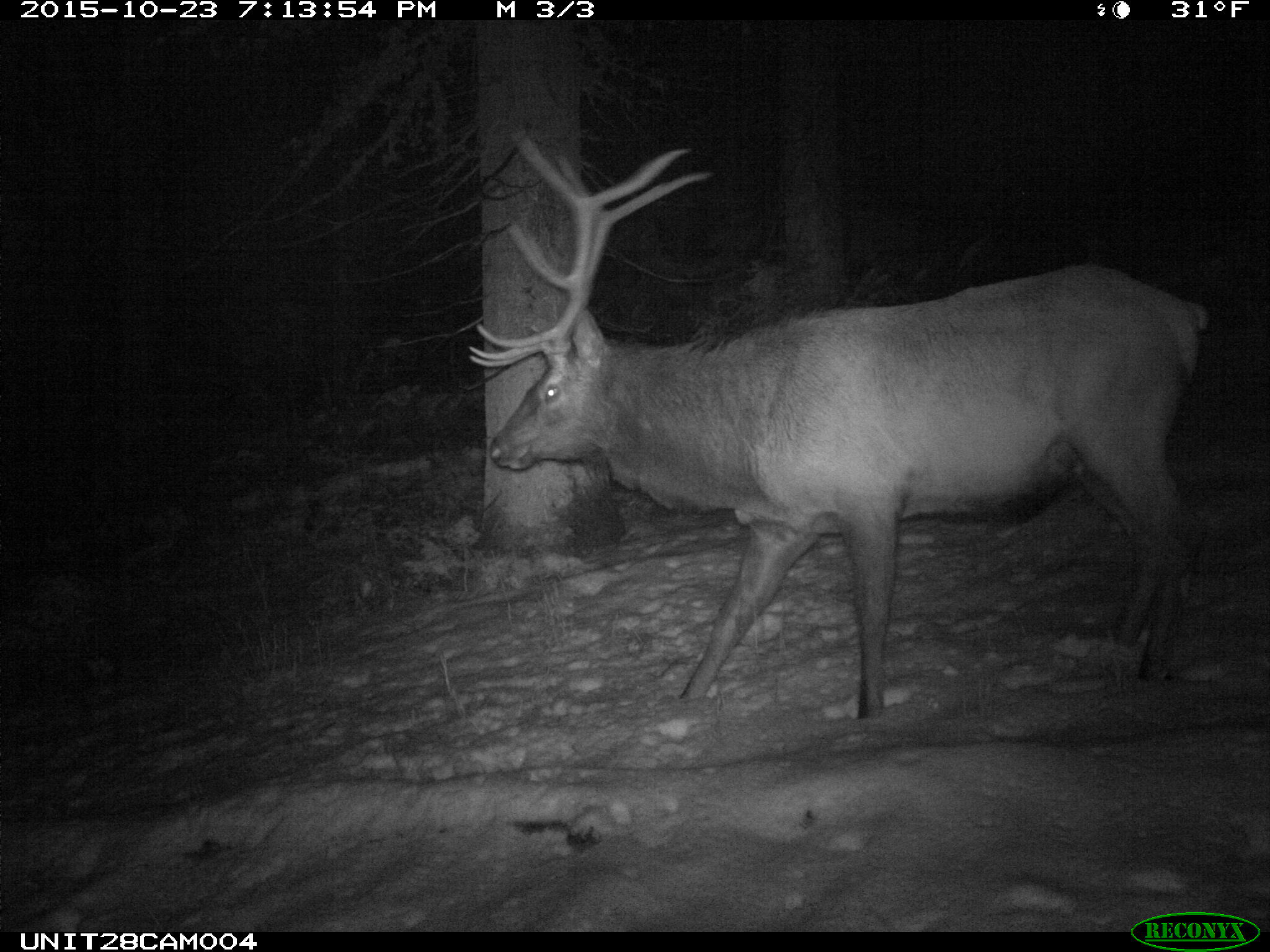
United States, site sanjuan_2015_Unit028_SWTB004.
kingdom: Animalia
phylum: Chordata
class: Mammalia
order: Artiodactyla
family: Cervidae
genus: Cervus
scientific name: Cervus elaphus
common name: red deer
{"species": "Cervus elaphus (red deer)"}